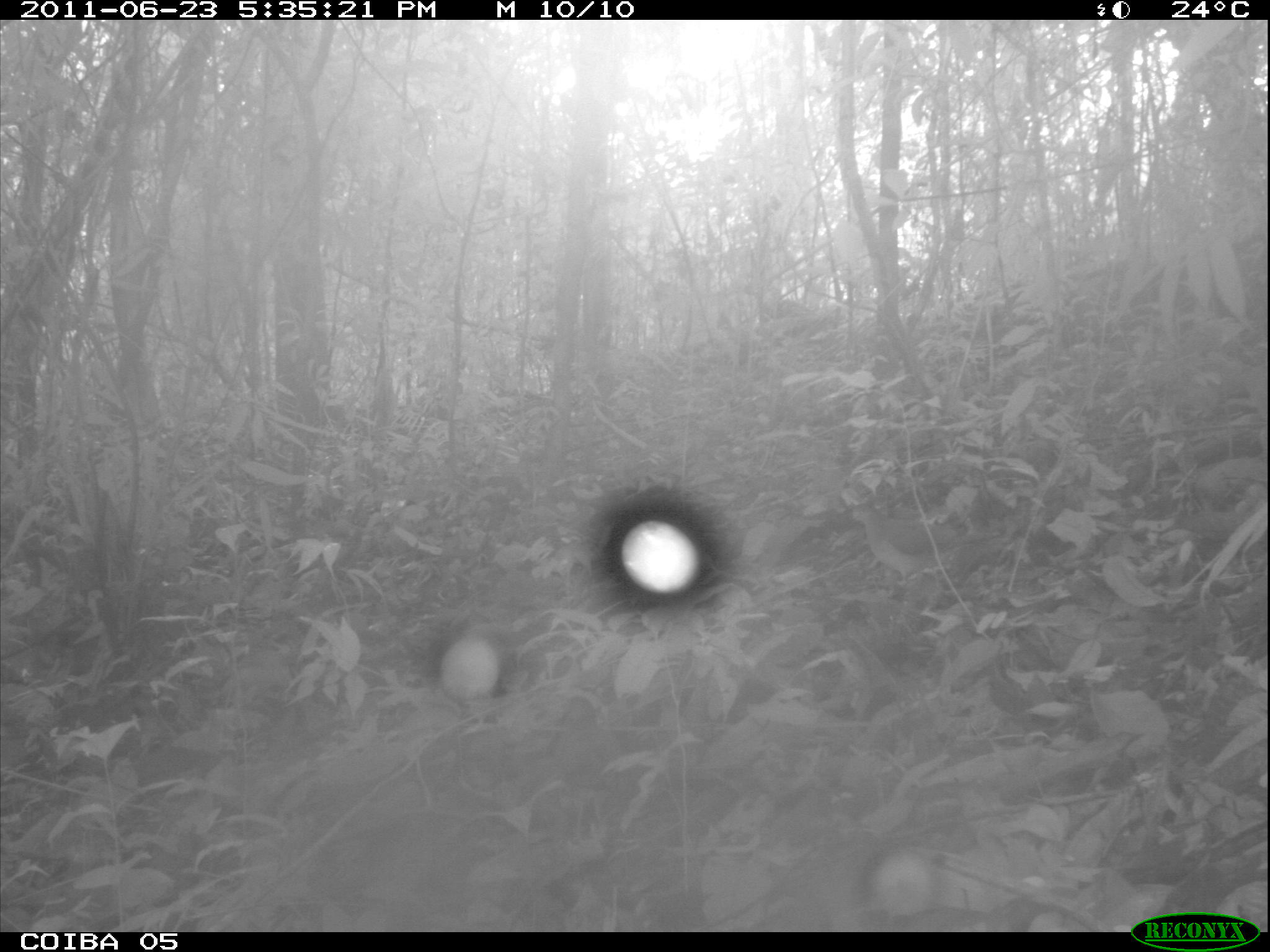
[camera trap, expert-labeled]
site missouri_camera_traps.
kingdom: Animalia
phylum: Chordata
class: Aves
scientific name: Aves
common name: bird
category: bird spec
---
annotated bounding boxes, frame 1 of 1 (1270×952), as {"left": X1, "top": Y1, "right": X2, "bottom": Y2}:
bird spec: {"left": 838, "top": 488, "right": 972, "bottom": 595}